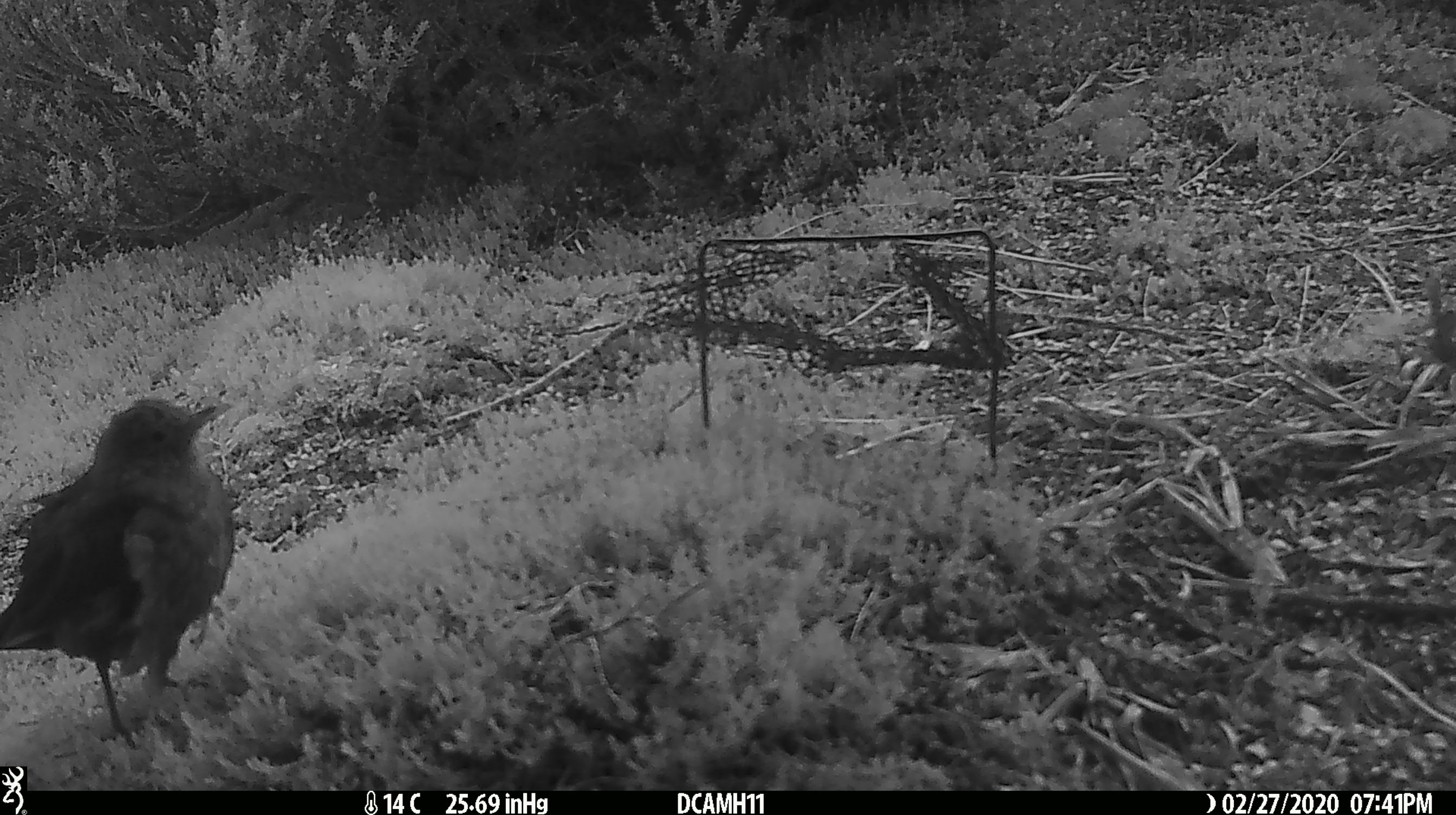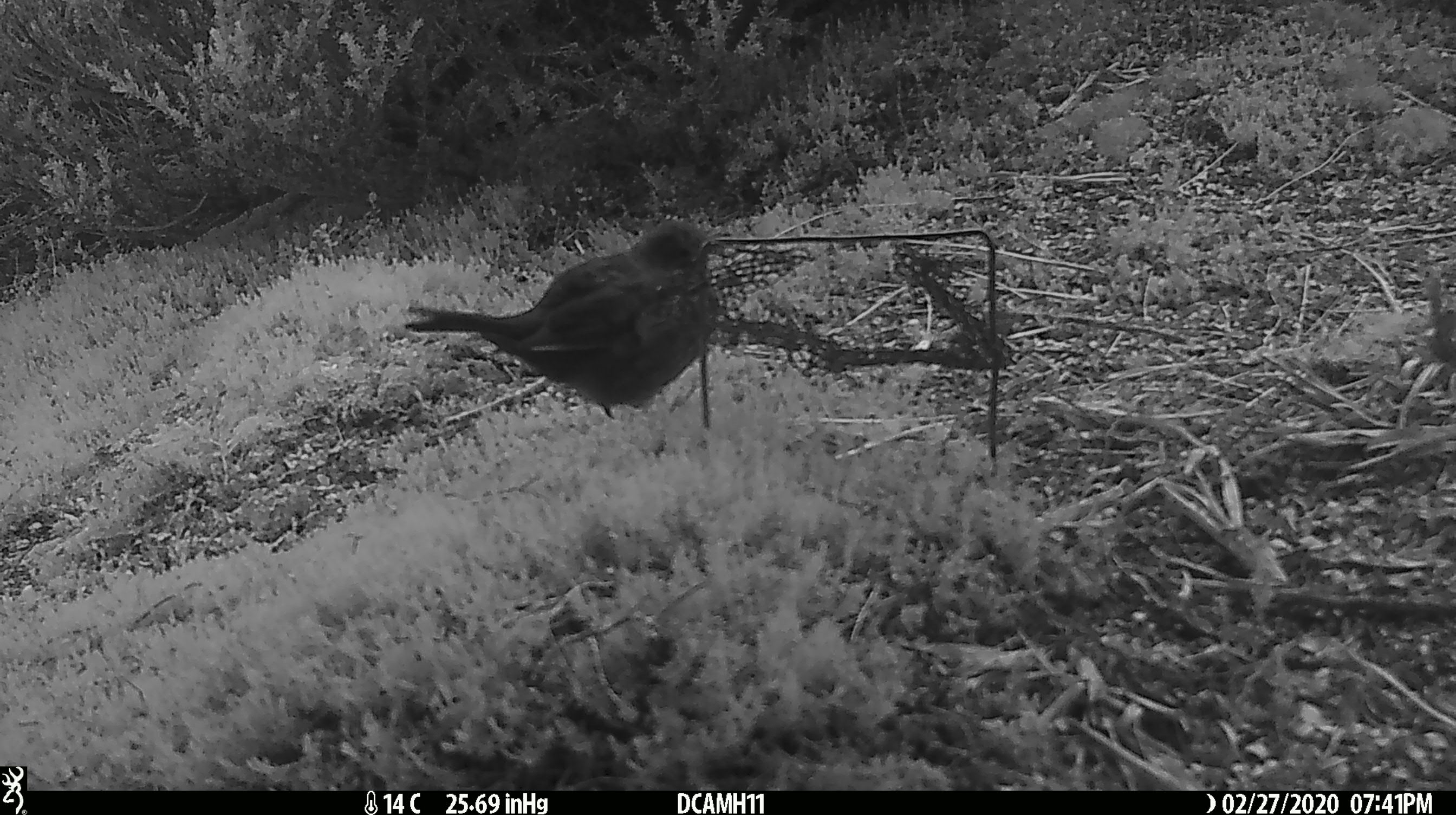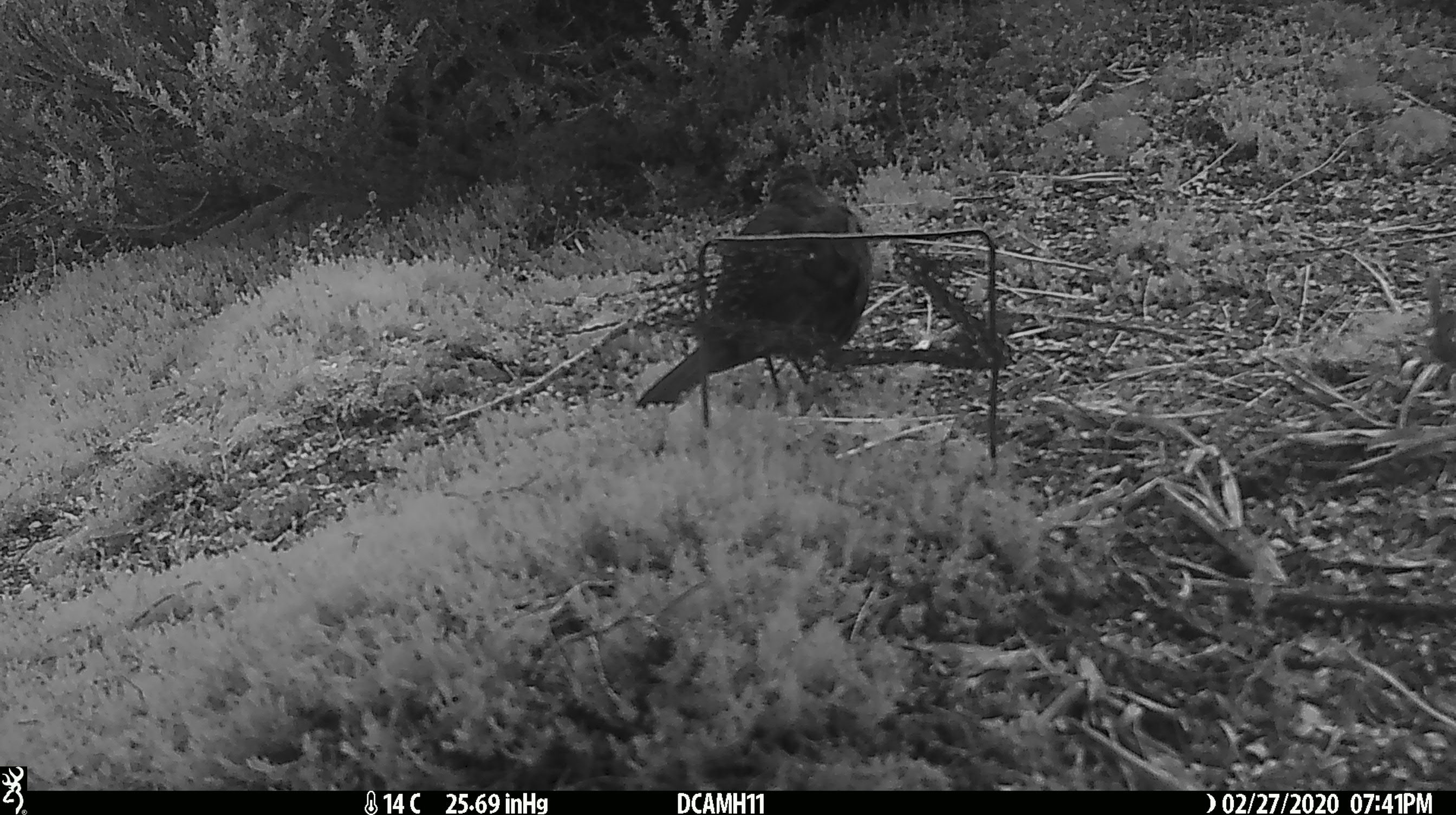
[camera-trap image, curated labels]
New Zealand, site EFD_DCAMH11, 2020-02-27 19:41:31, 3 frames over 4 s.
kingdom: Animalia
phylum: Chordata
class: Aves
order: Passeriformes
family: Turdidae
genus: Turdus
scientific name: Turdus merula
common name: eurasian blackbird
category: blackbird